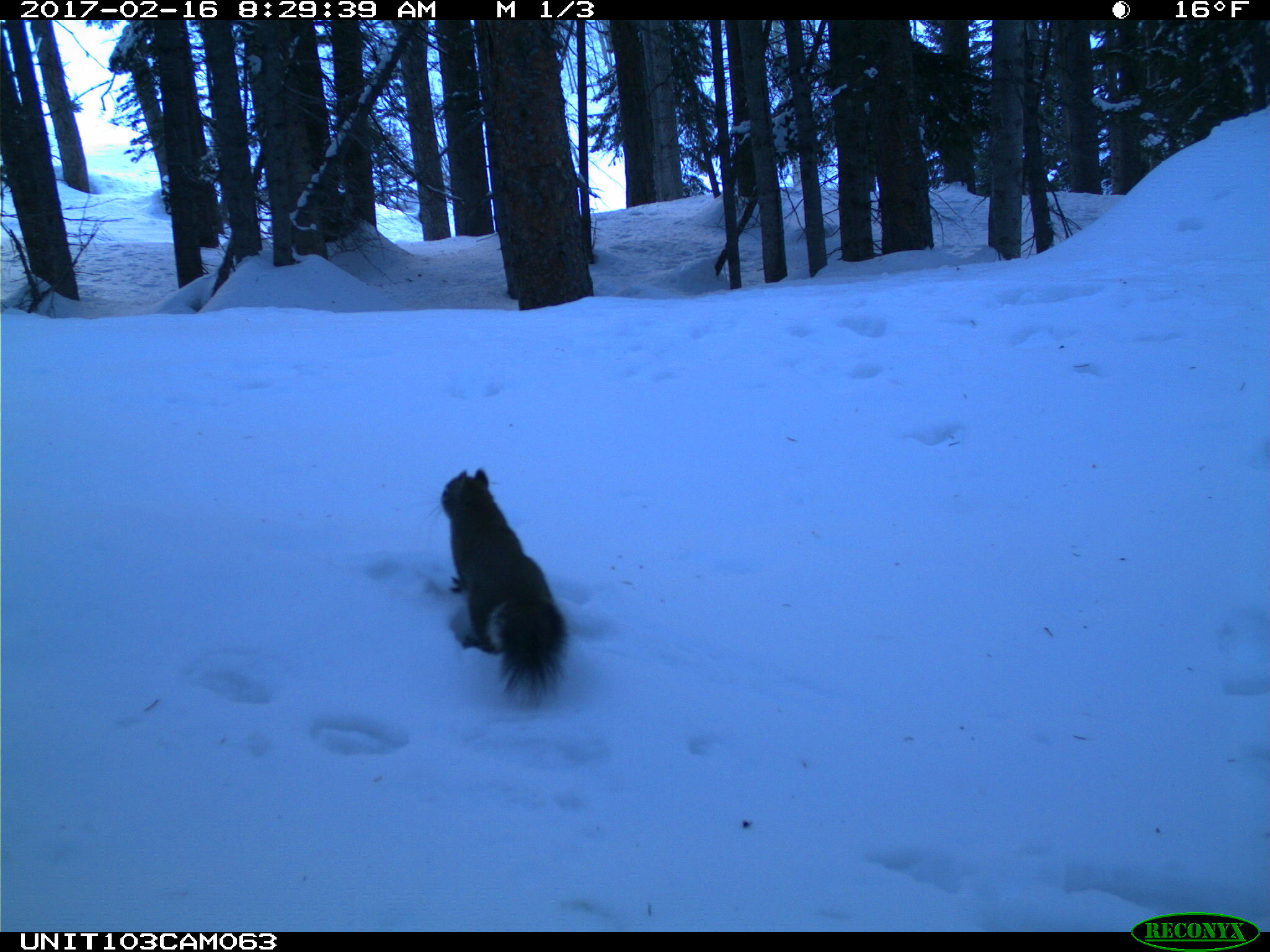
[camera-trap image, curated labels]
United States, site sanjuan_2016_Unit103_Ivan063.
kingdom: Animalia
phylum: Chordata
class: Mammalia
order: Rodentia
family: Sciuridae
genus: Tamiasciurus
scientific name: Tamiasciurus hudsonicus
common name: american red squirrel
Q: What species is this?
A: Tamiasciurus hudsonicus (american red squirrel).